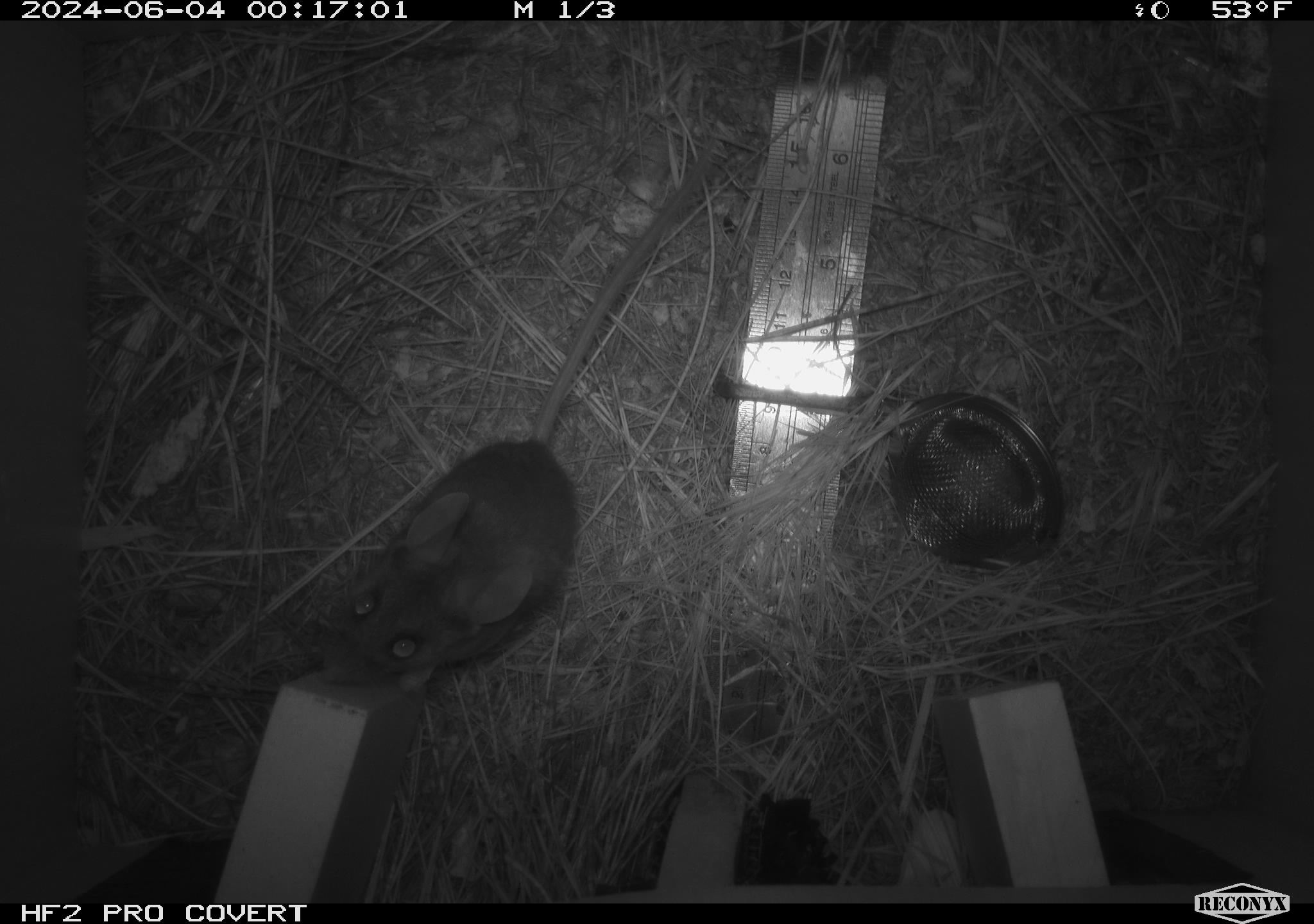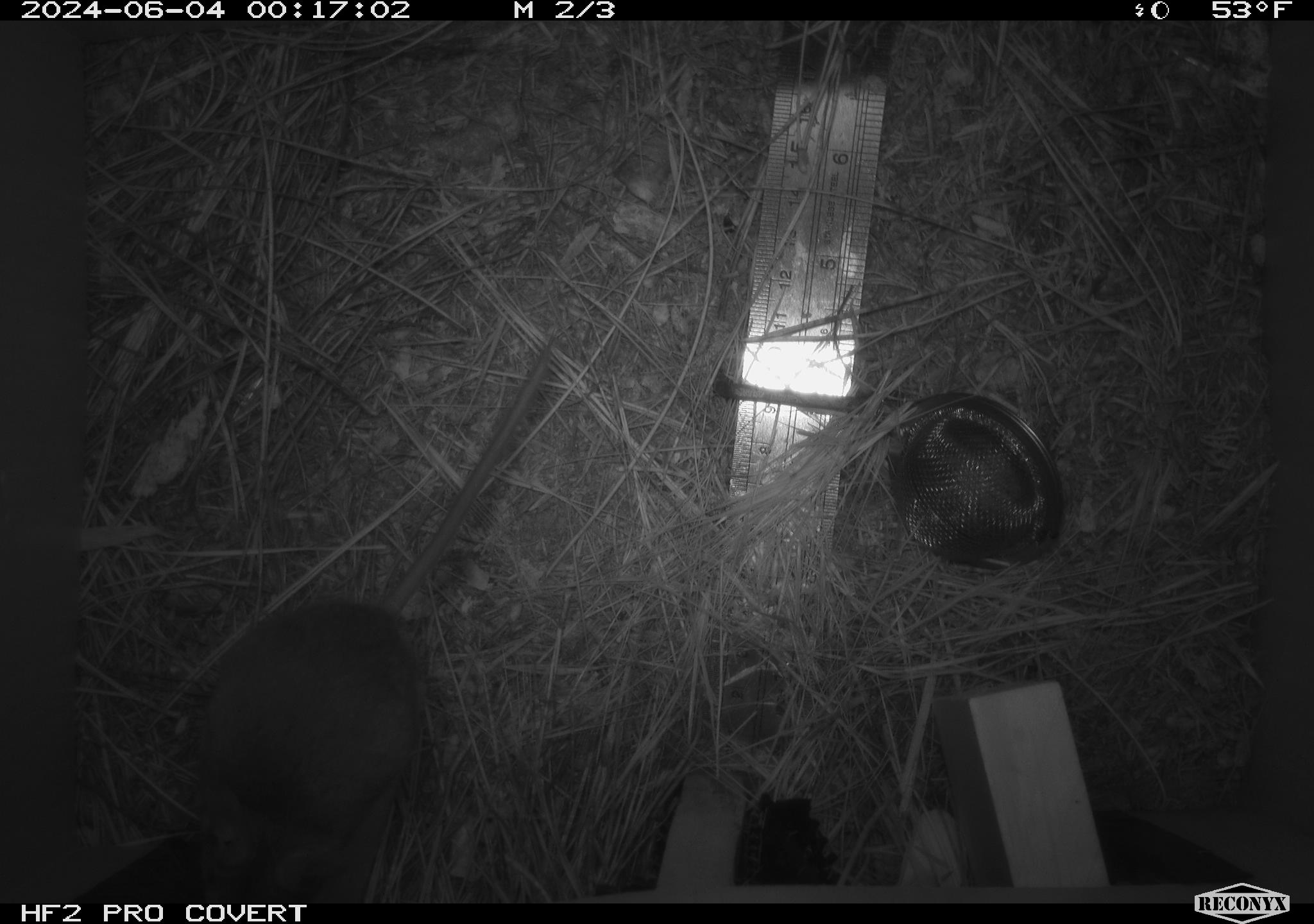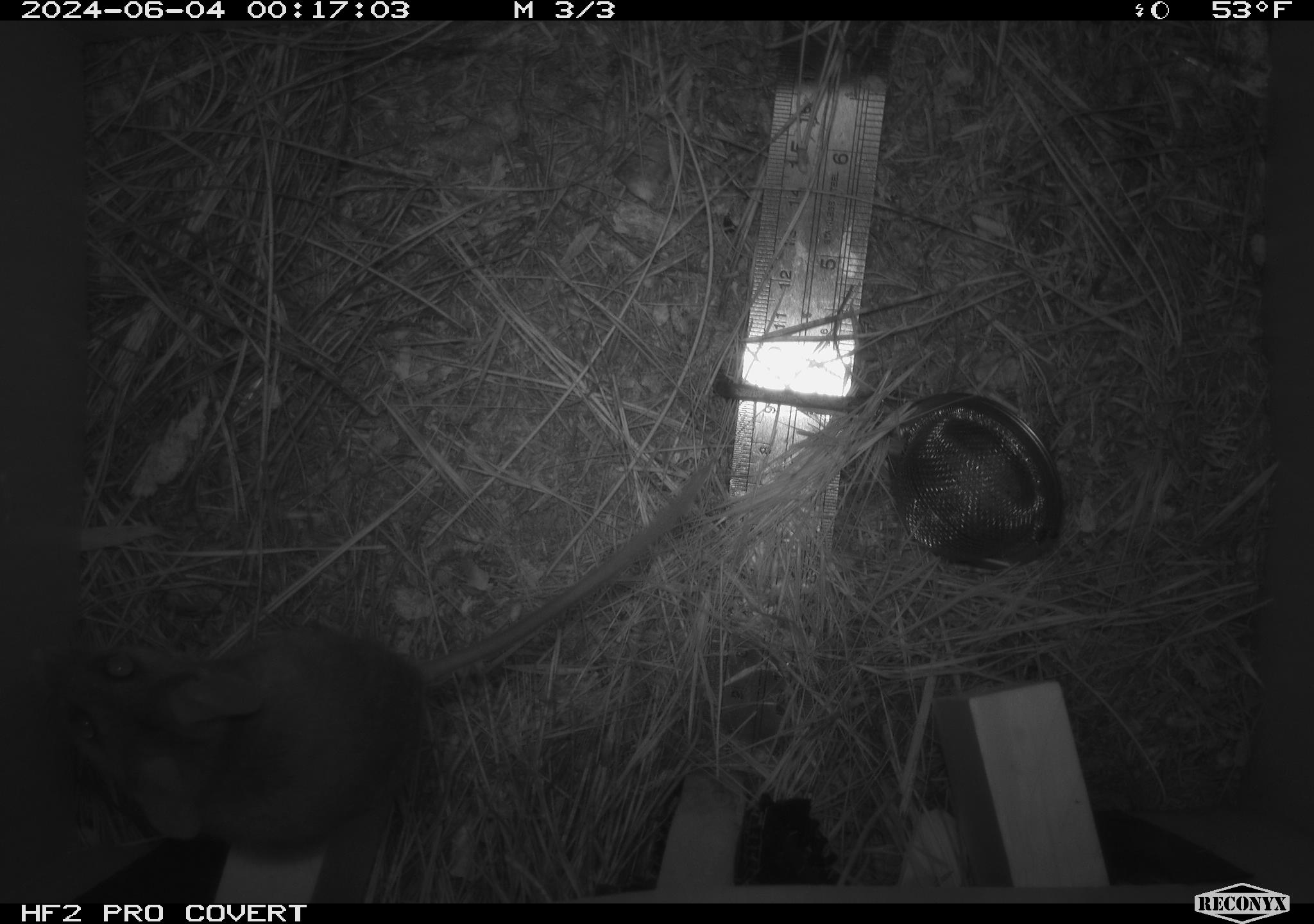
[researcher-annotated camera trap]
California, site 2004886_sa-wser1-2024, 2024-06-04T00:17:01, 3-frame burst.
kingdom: Animalia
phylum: Chordata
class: Mammalia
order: Rodentia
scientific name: Rodentia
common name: mouse species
Mouse species (Rodentia).